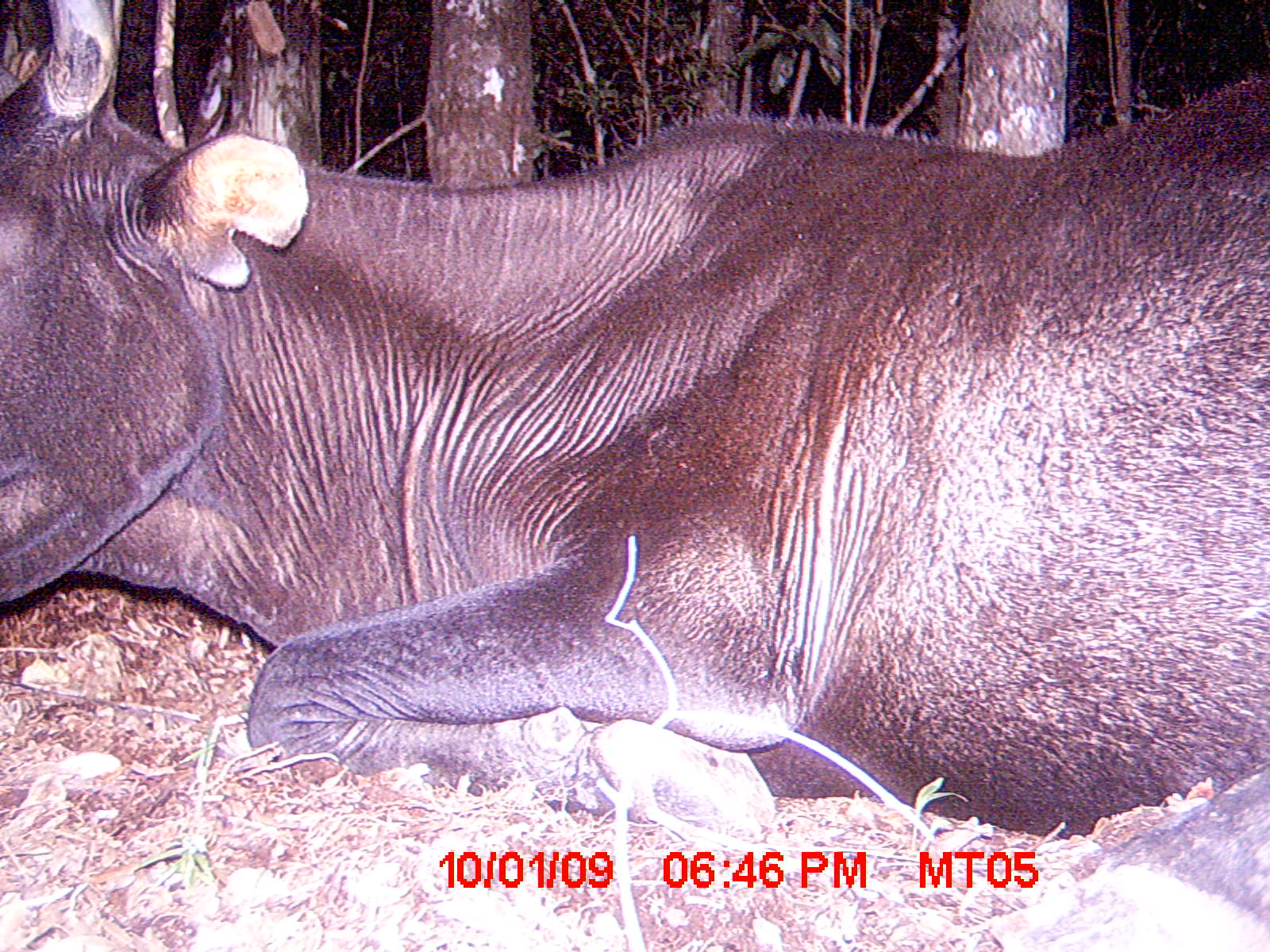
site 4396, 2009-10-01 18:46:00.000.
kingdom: Animalia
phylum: Chordata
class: Mammalia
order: Artiodactyla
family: Bovidae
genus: Bos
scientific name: Bos taurus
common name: domestic cattle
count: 2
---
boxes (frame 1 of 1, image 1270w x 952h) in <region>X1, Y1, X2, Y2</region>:
bos taurus: <region>0, 0, 1260, 948</region>